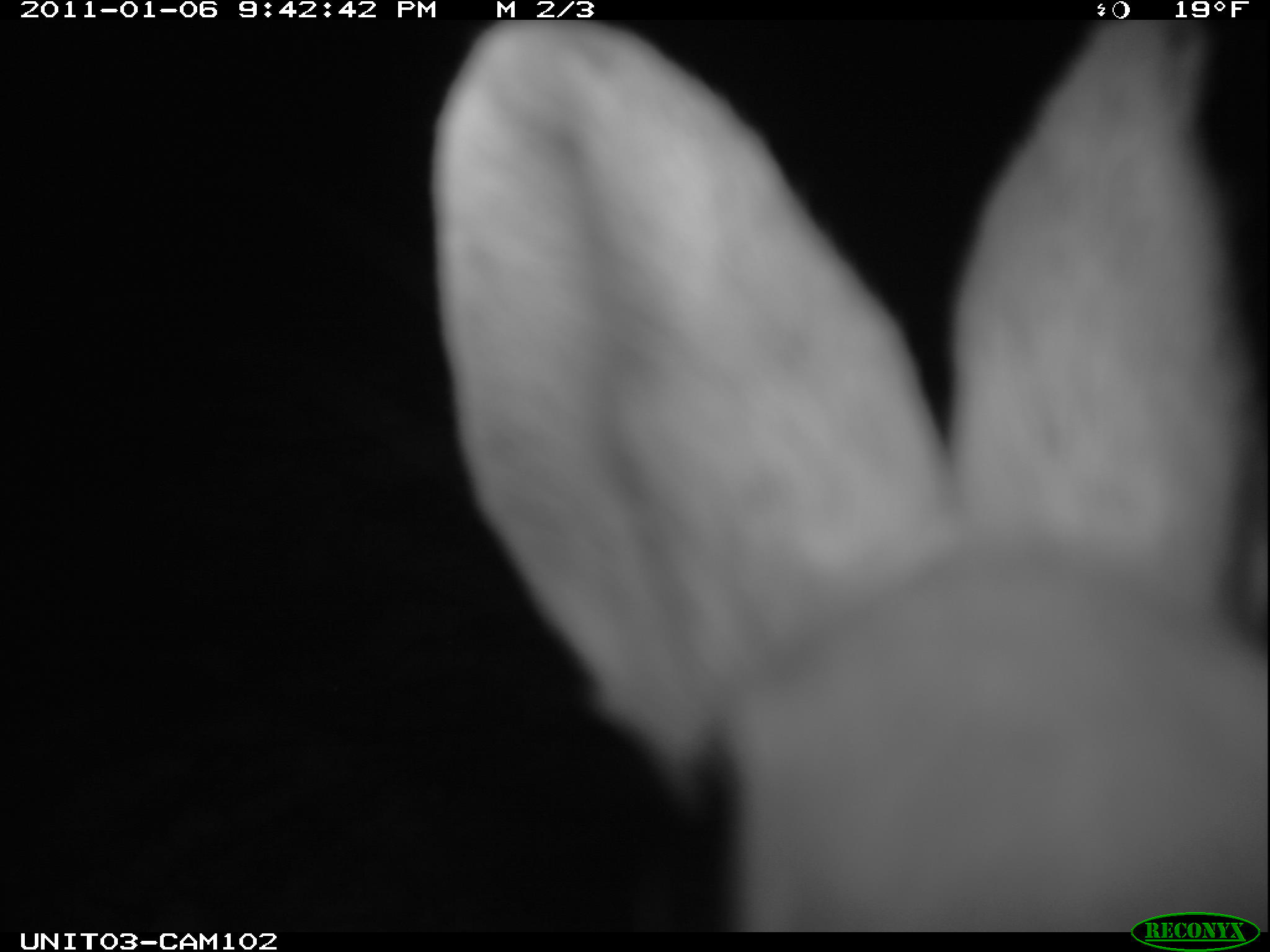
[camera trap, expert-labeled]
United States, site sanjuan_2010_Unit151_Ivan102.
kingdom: Animalia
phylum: Chordata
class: Mammalia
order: Lagomorpha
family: Leporidae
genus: Lepus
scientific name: Lepus americanus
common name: snowshoe hare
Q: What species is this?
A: Lepus americanus (snowshoe hare).